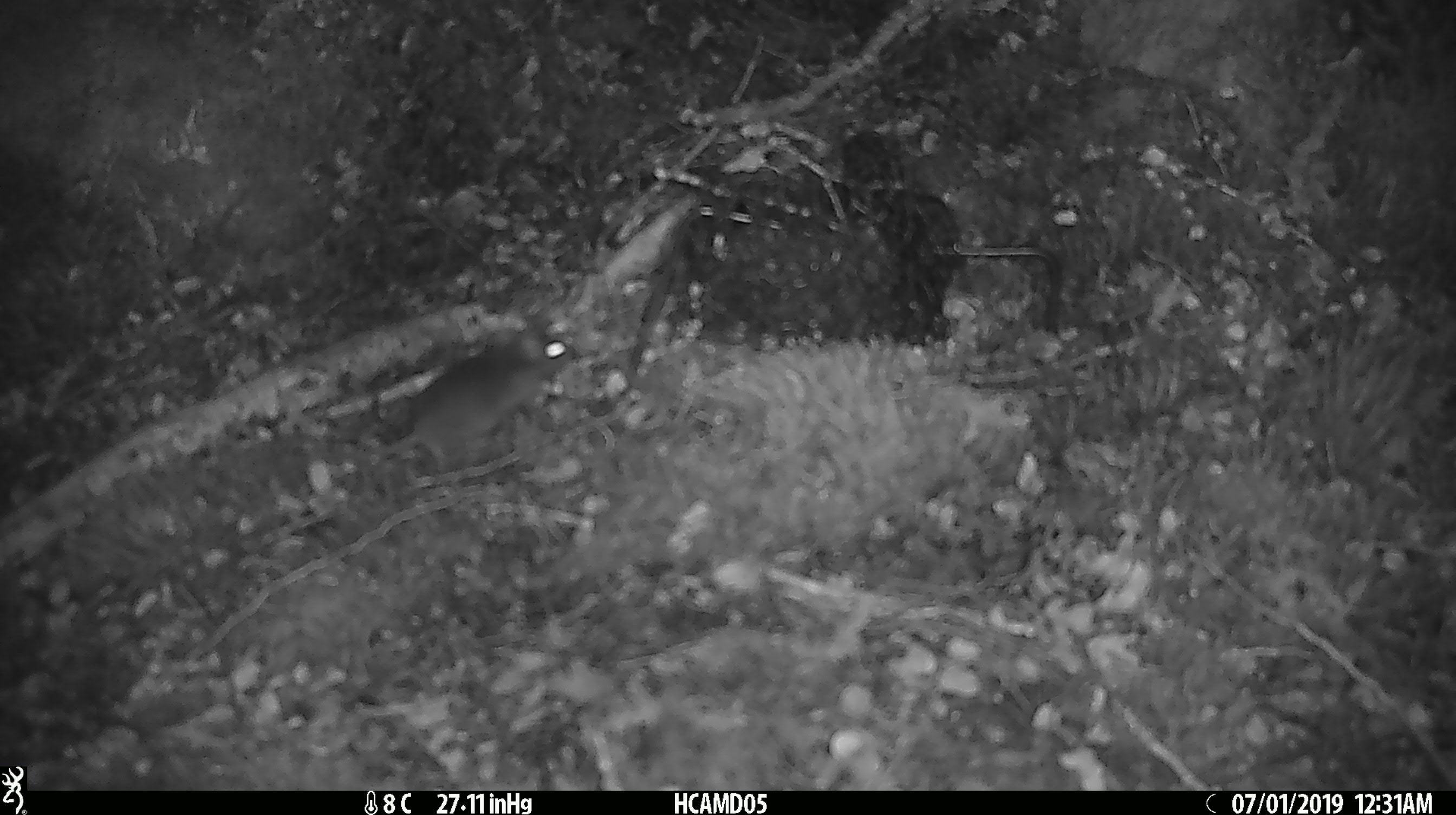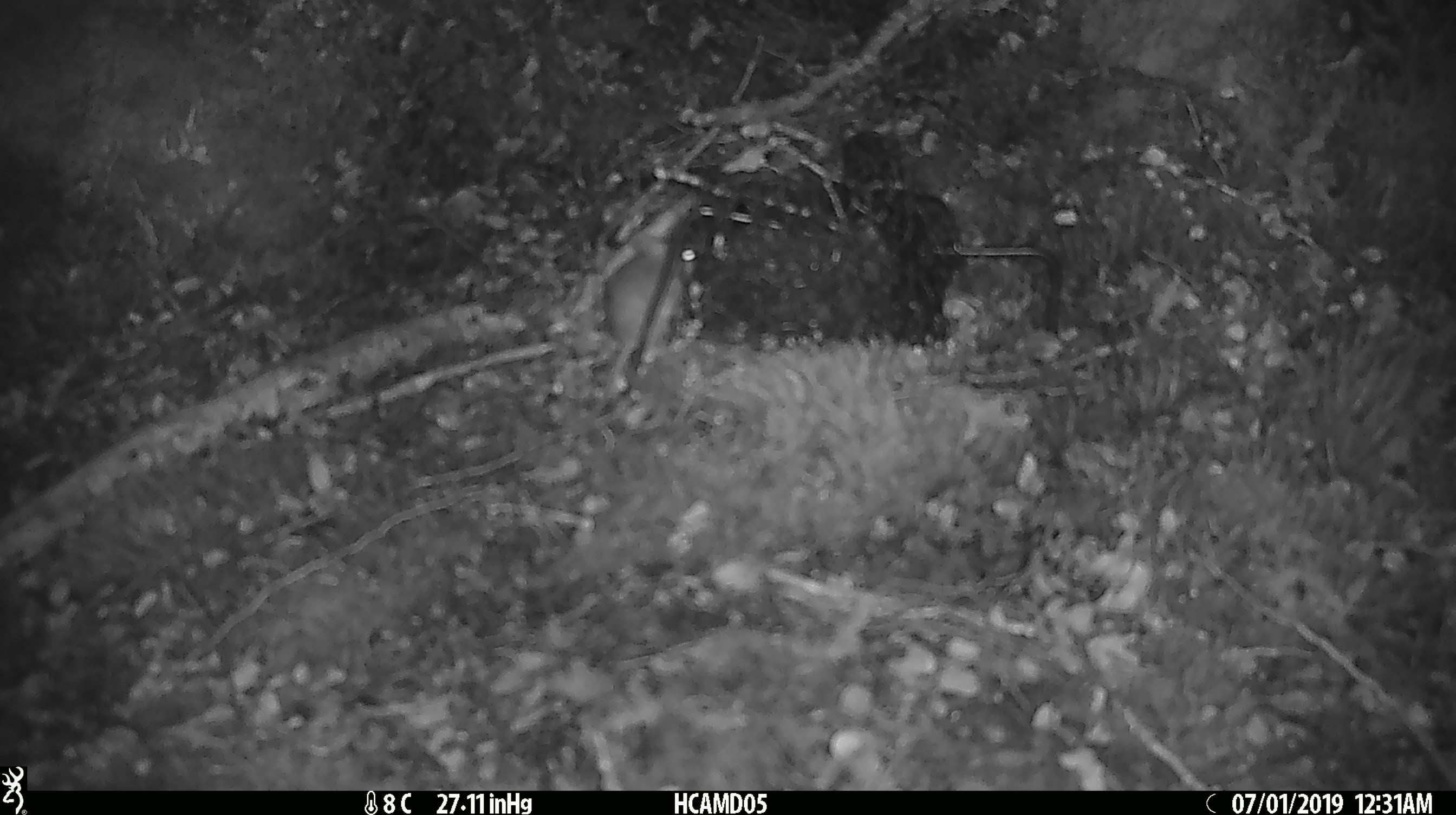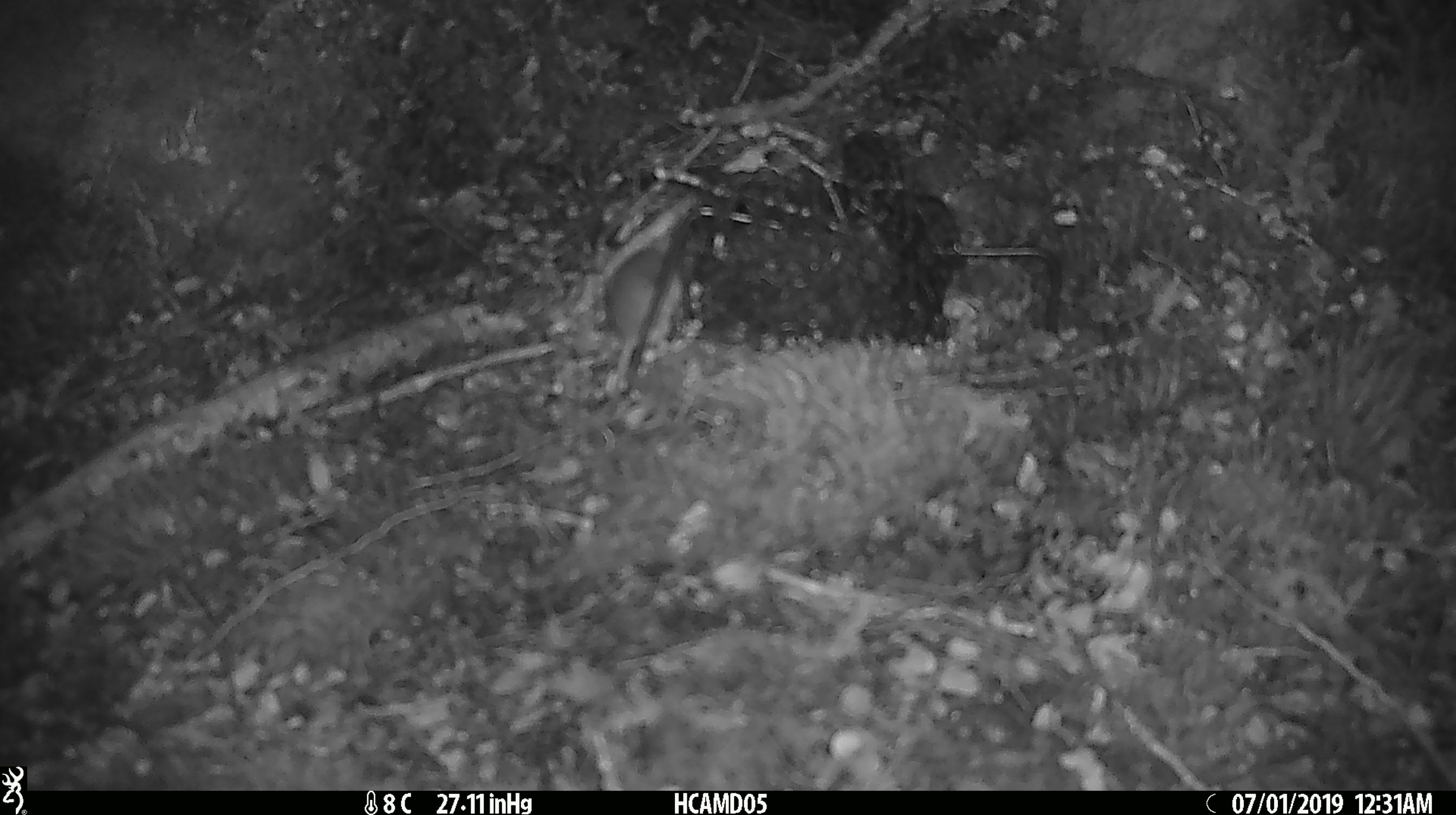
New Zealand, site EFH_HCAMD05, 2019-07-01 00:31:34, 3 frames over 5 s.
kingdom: Animalia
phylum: Chordata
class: Mammalia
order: Rodentia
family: Muridae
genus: Mus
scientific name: Mus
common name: mouse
Mouse (Mus).